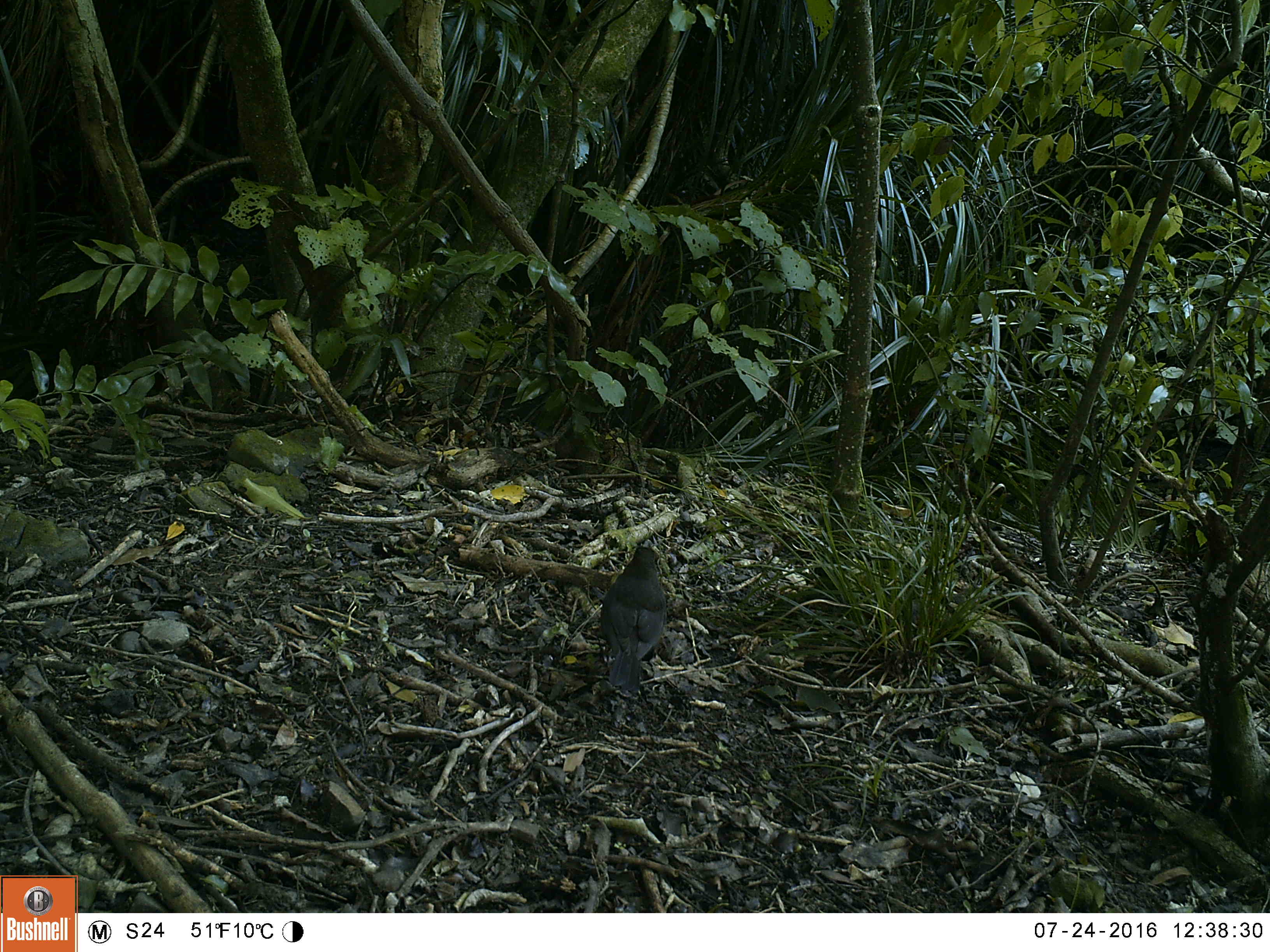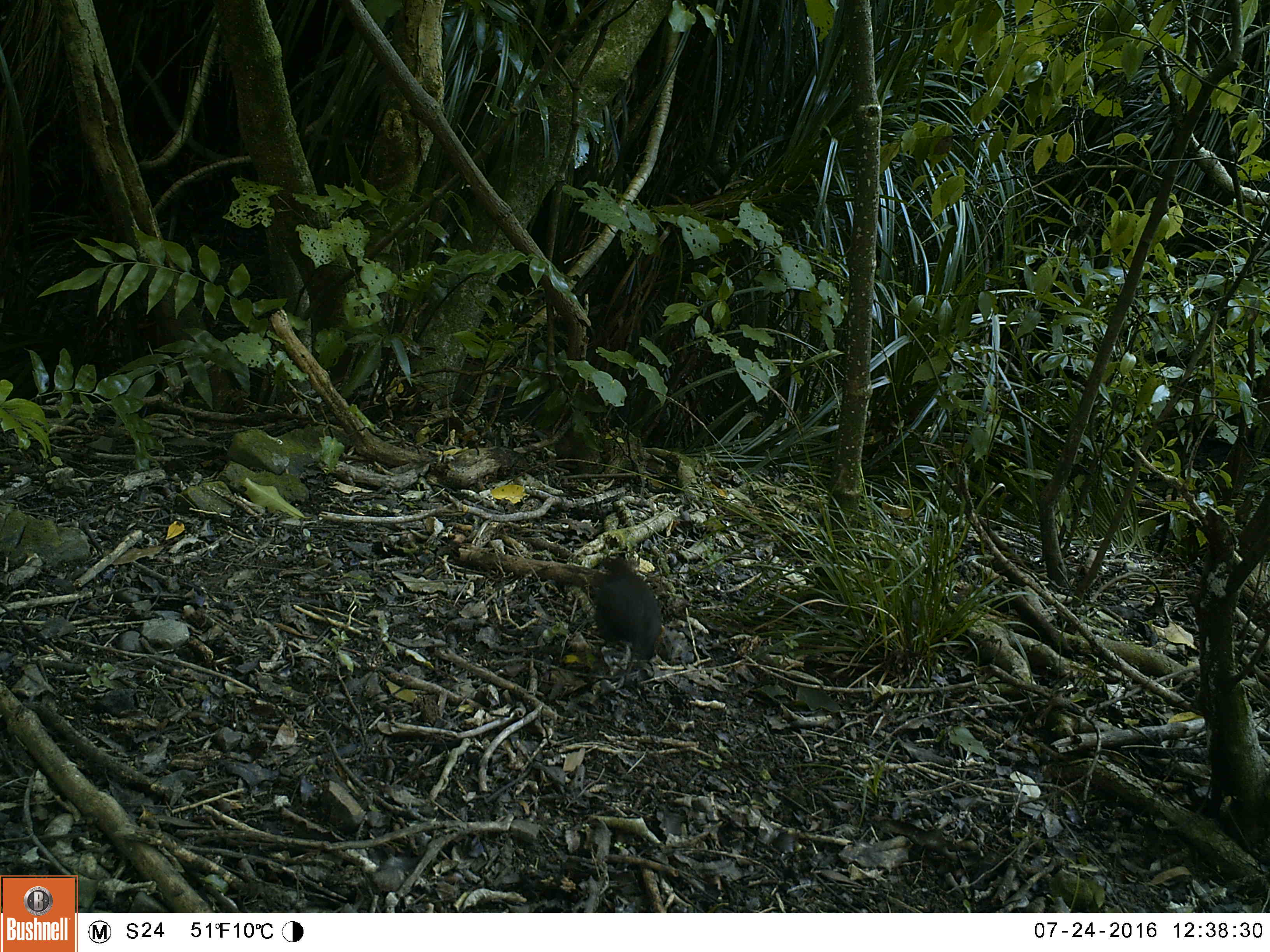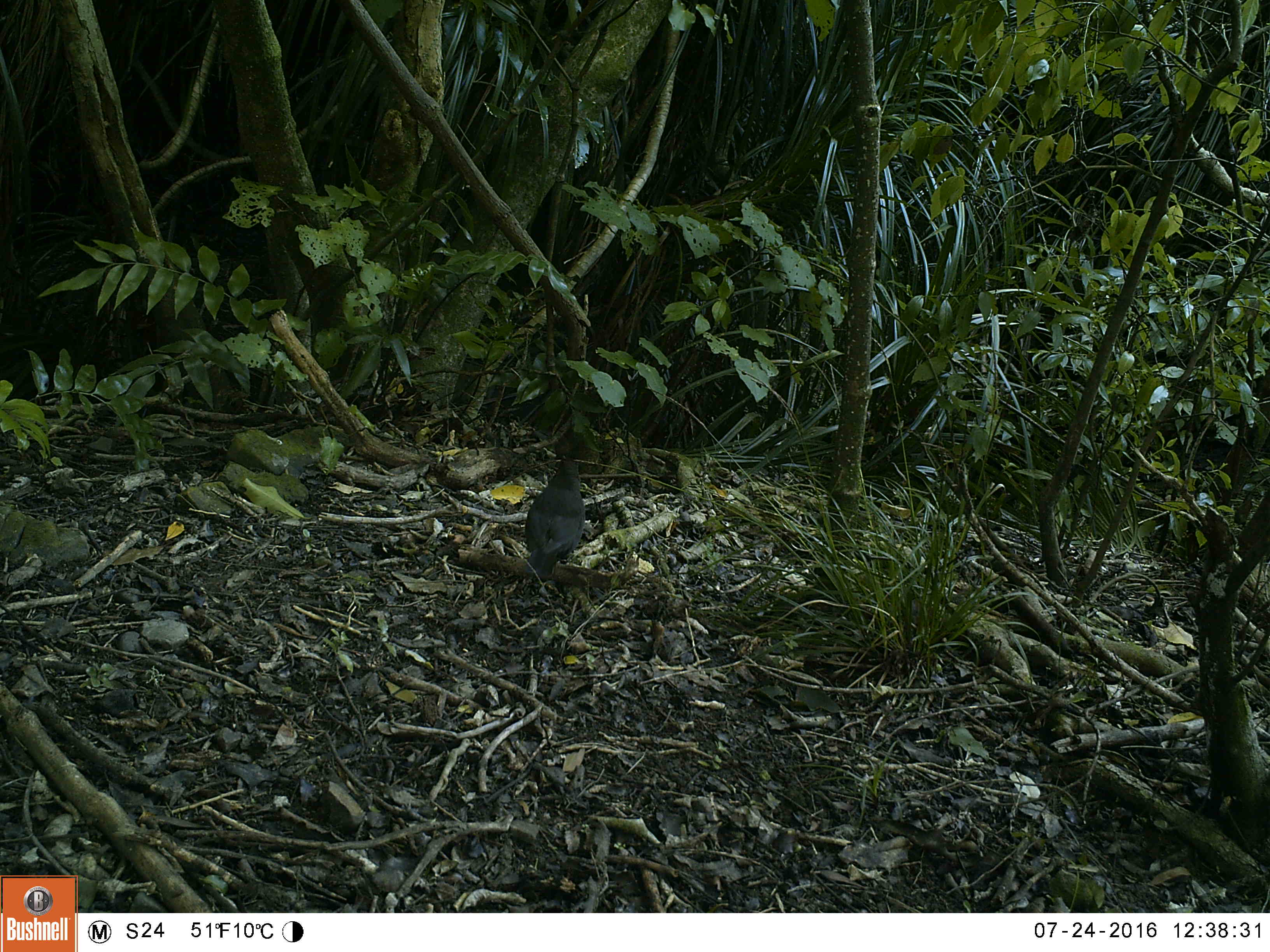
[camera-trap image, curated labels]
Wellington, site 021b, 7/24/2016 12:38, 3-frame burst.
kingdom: Animalia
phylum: Chordata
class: Aves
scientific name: Aves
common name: bird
Bird (Aves).